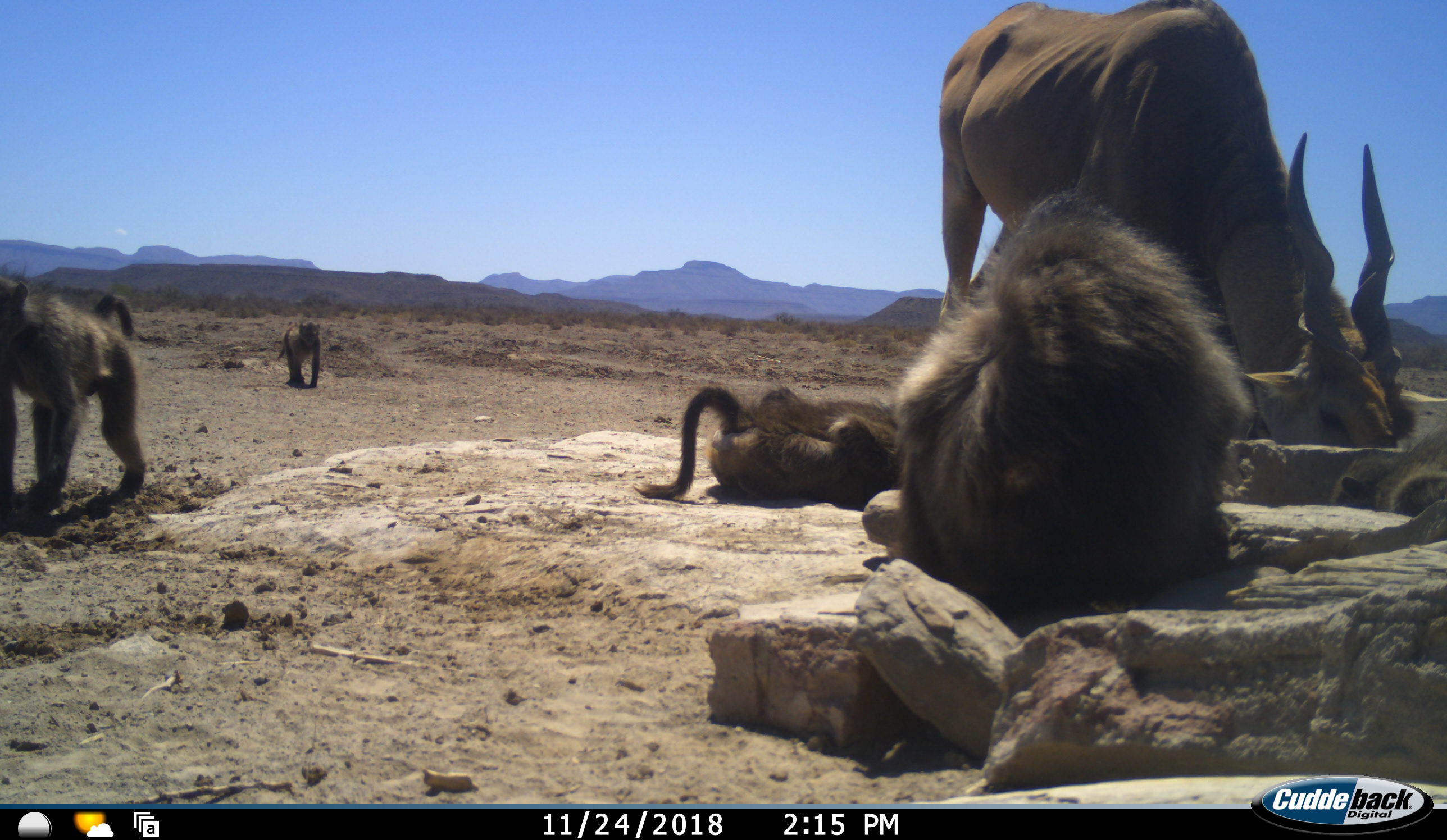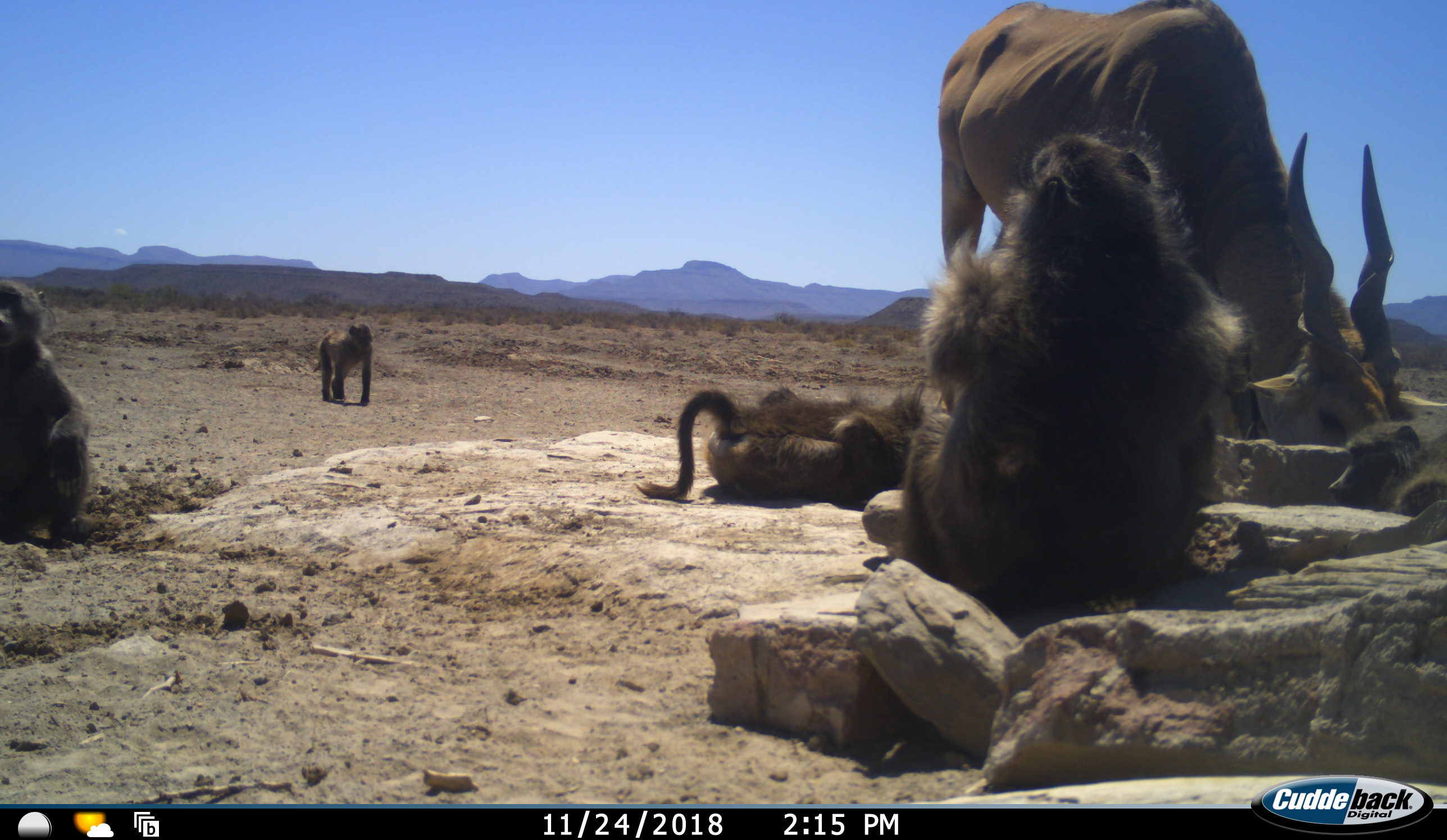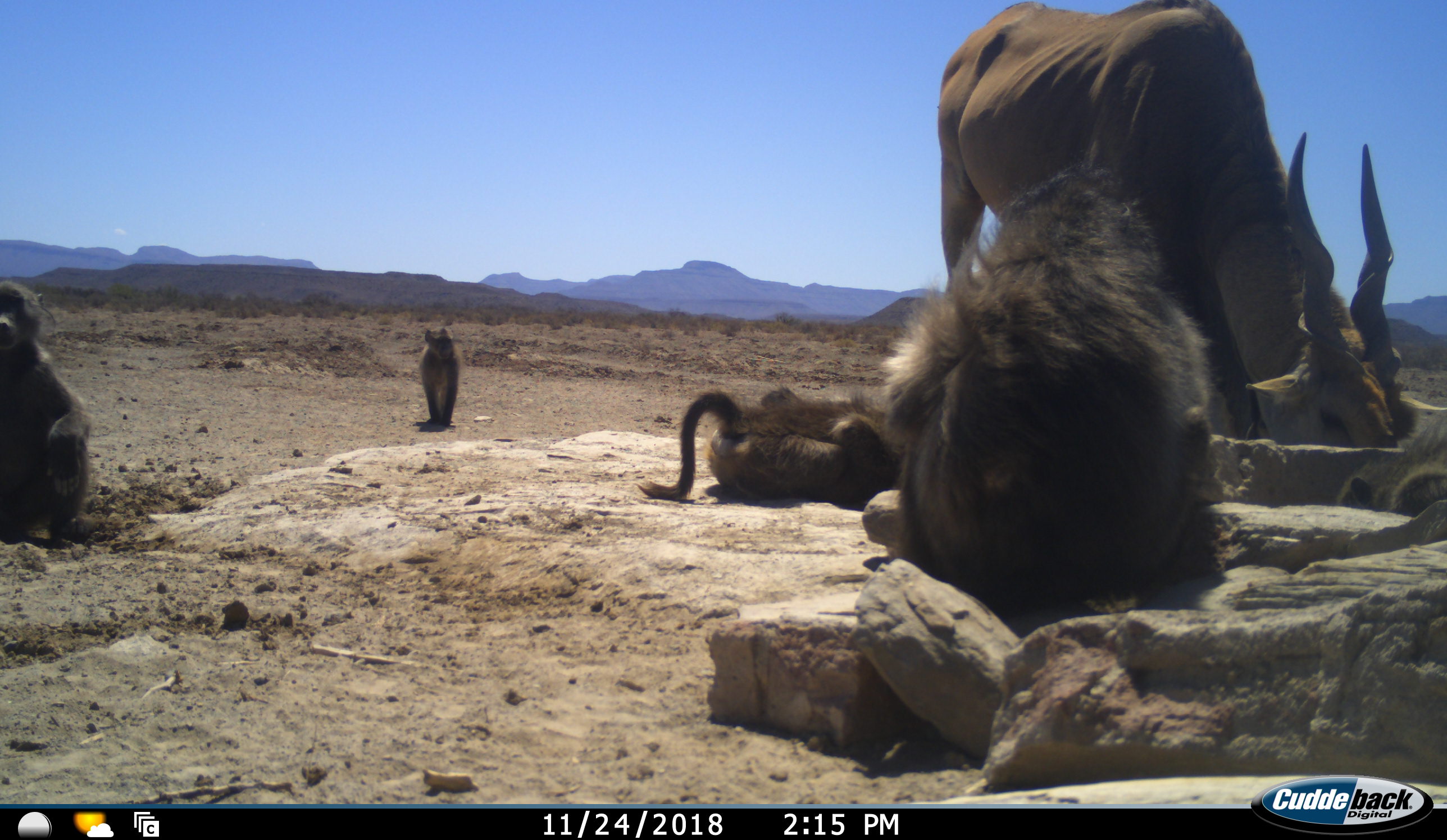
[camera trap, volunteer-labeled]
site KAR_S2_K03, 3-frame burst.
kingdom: Animalia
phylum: Chordata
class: Mammalia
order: Primates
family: Cercopithecidae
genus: Papio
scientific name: Papio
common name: baboon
Baboon (Papio), count 5. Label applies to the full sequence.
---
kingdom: Animalia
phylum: Chordata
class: Mammalia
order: Artiodactyla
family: Bovidae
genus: Tragelaphus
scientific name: Tragelaphus oryx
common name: eland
Eland (Tragelaphus oryx), count 1. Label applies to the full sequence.